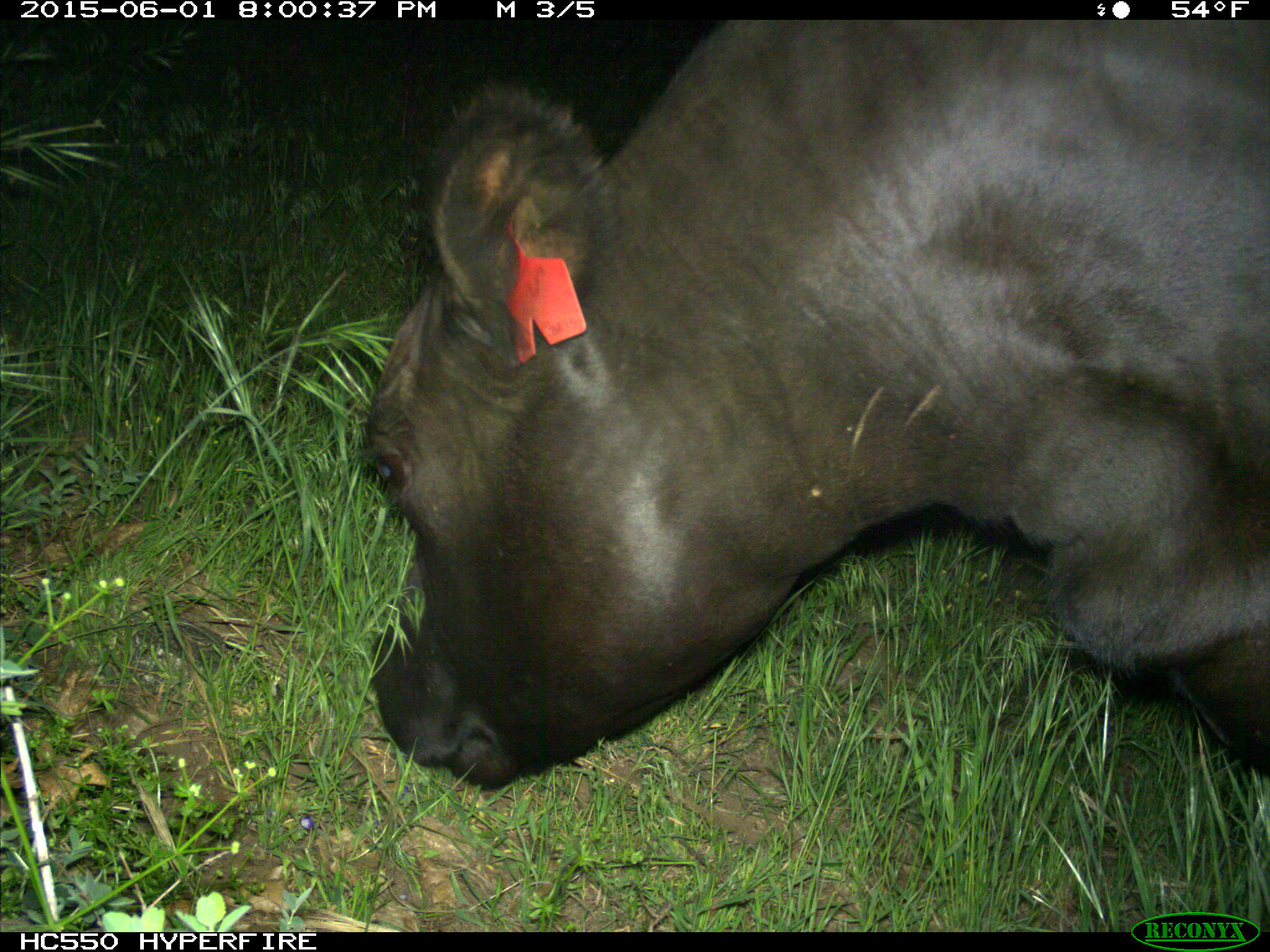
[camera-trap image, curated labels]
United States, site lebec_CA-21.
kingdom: Animalia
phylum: Chordata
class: Mammalia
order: Artiodactyla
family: Bovidae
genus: Bos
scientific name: Bos taurus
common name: domestic cow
Bos taurus (domestic cow).